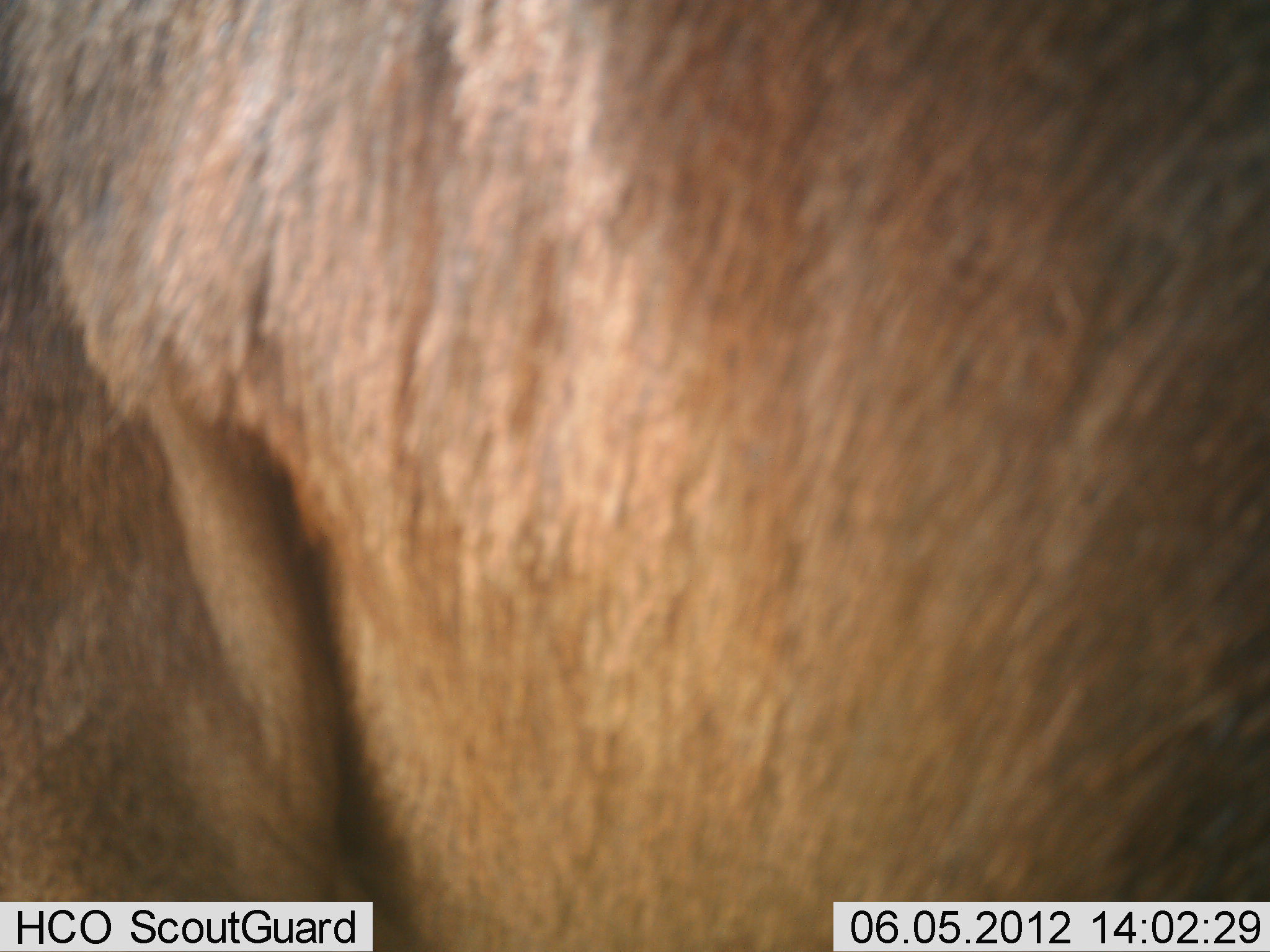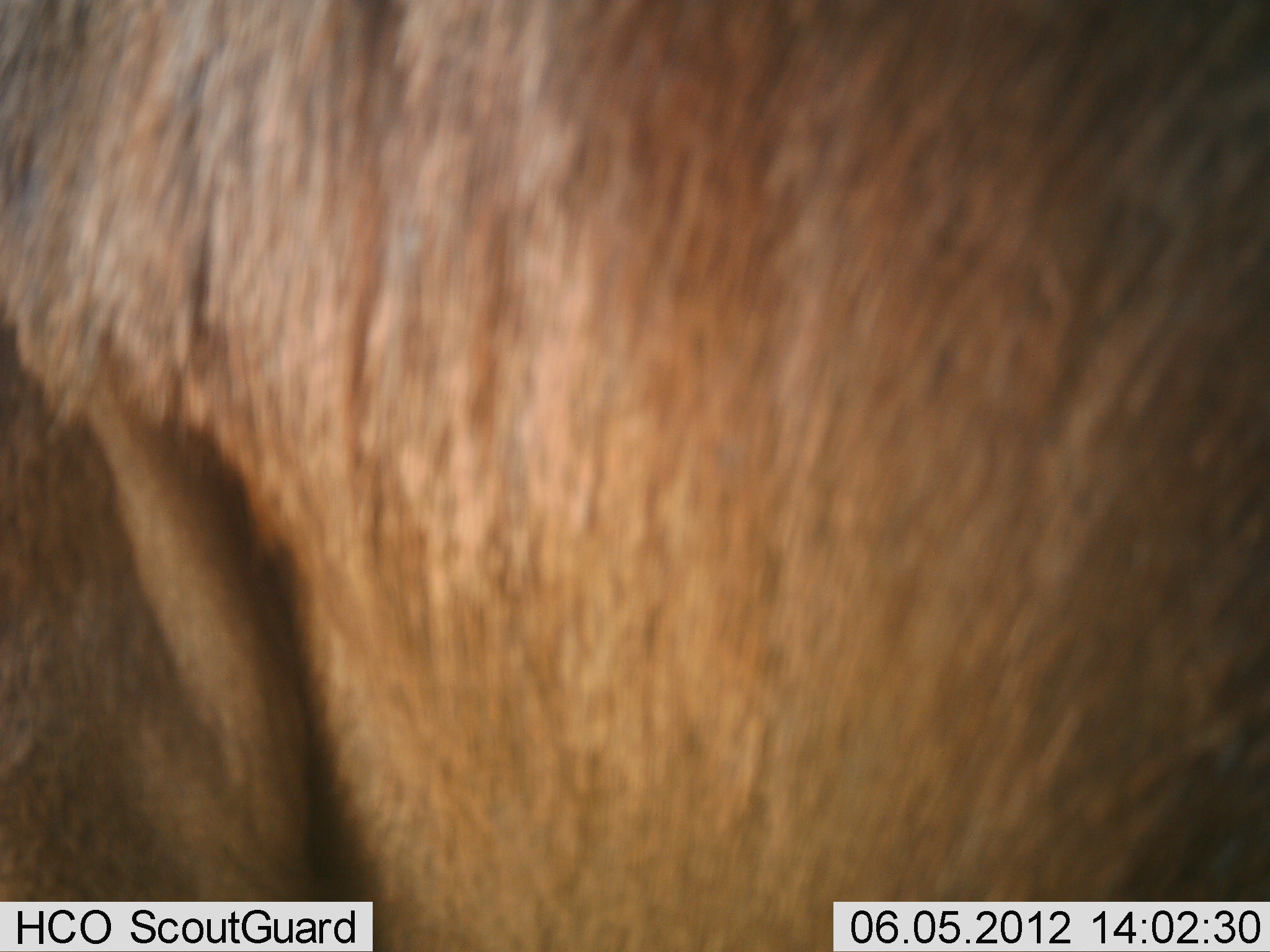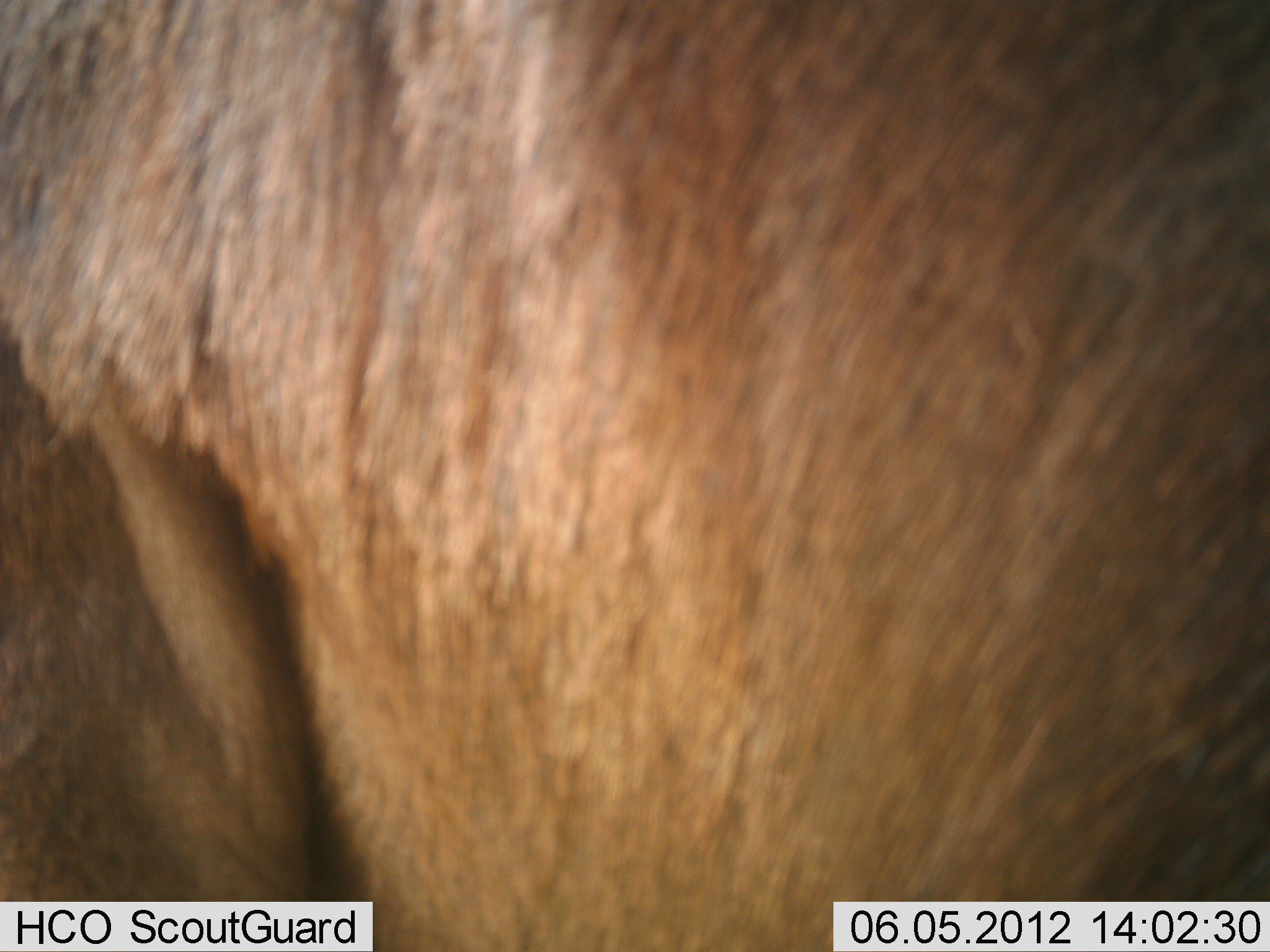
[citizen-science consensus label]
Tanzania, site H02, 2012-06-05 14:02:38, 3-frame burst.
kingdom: Animalia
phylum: Chordata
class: Mammalia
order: Artiodactyla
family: Bovidae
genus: Connochaetes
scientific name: Connochaetes taurinus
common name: blue wildebeest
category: wildebeest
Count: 1.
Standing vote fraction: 100%.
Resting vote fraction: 0%.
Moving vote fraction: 0%.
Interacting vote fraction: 0%.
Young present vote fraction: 0%.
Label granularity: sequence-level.